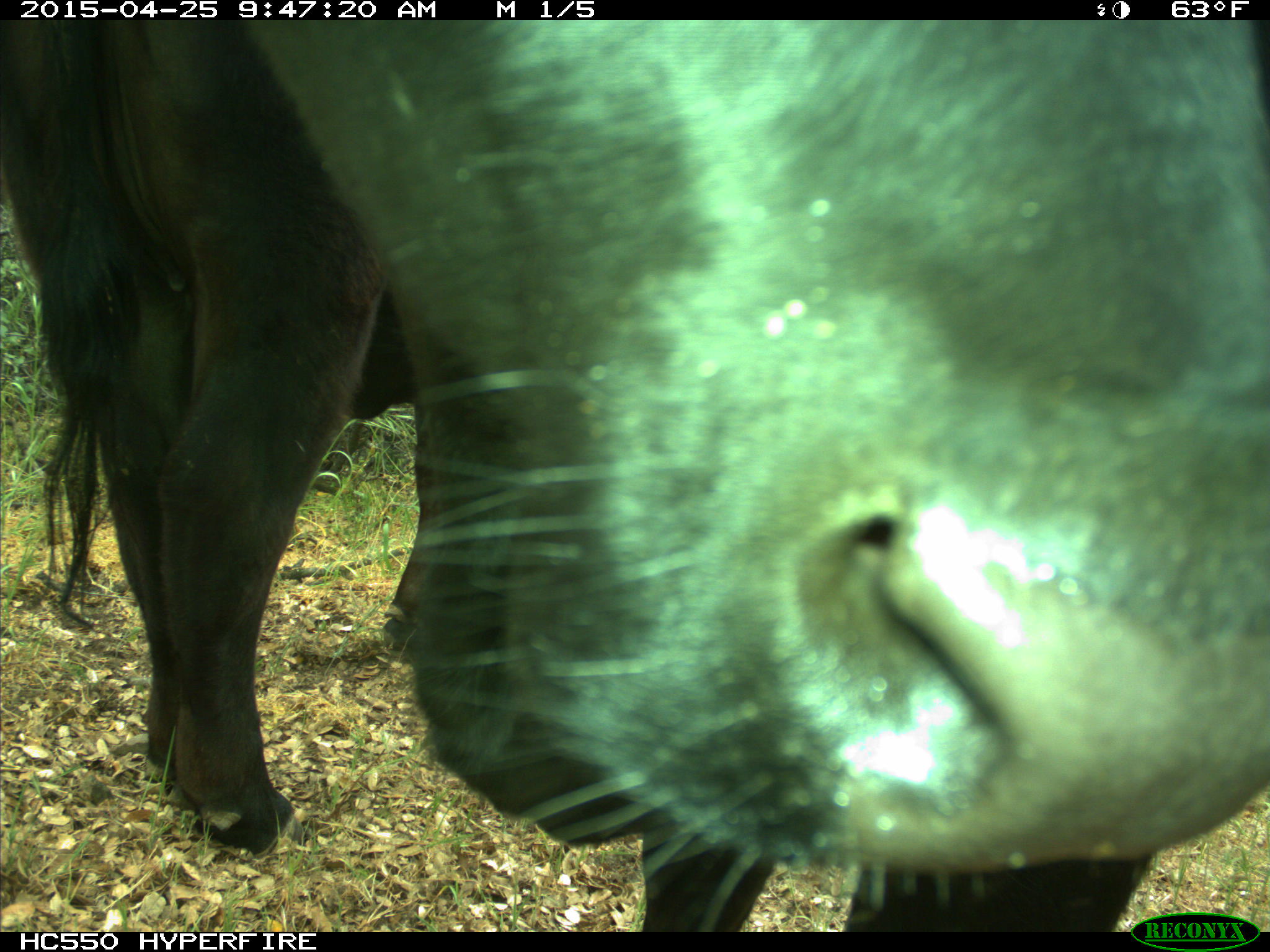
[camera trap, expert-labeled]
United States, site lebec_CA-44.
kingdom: Animalia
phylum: Chordata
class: Mammalia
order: Artiodactyla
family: Suidae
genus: Sus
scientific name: Sus scrofa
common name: wild boar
Sus scrofa (wild boar).